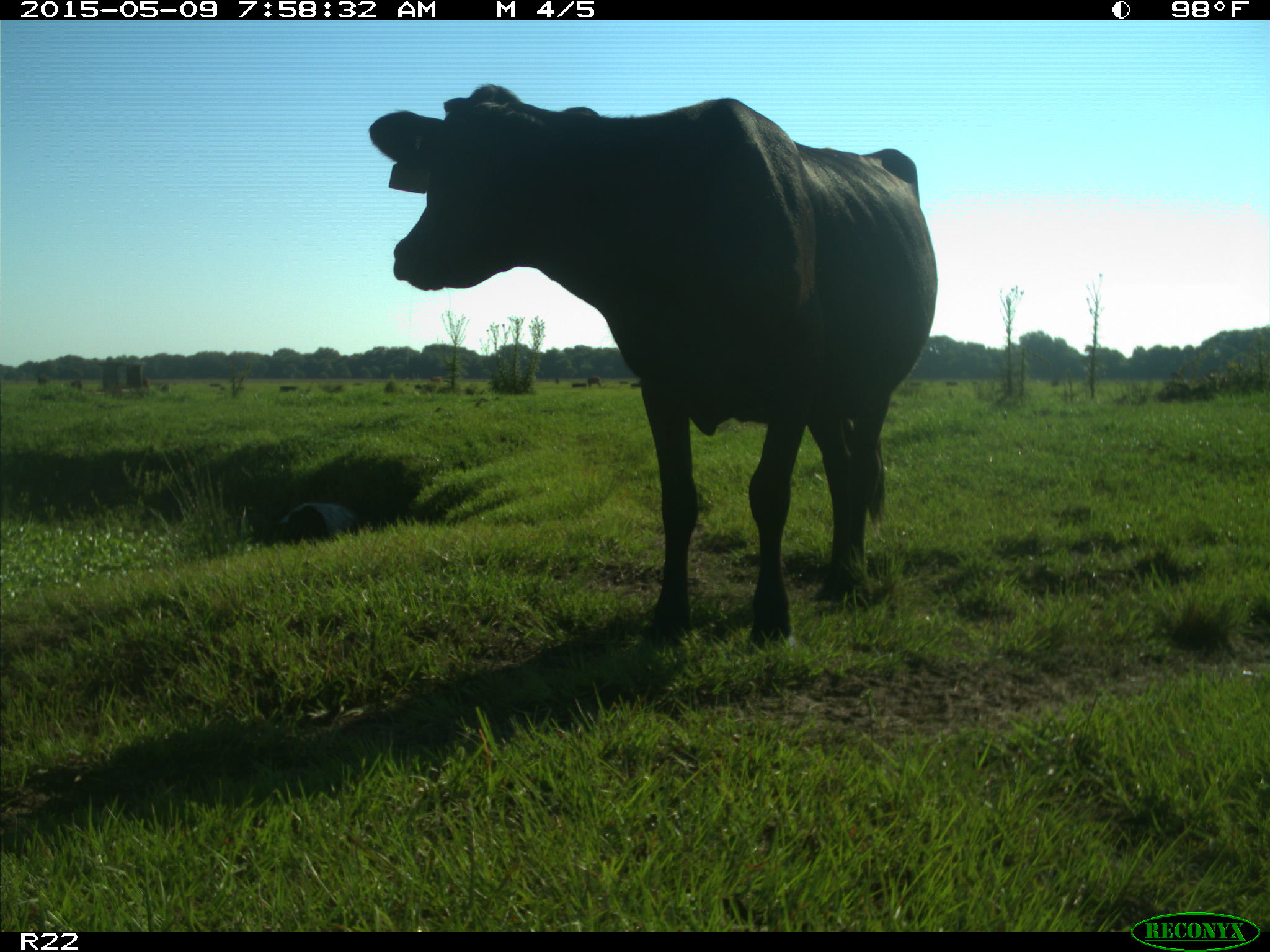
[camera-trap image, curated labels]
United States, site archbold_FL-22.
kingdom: Animalia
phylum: Chordata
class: Mammalia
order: Artiodactyla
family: Bovidae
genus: Bos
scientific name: Bos taurus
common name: domestic cow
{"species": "Bos taurus (domestic cow)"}